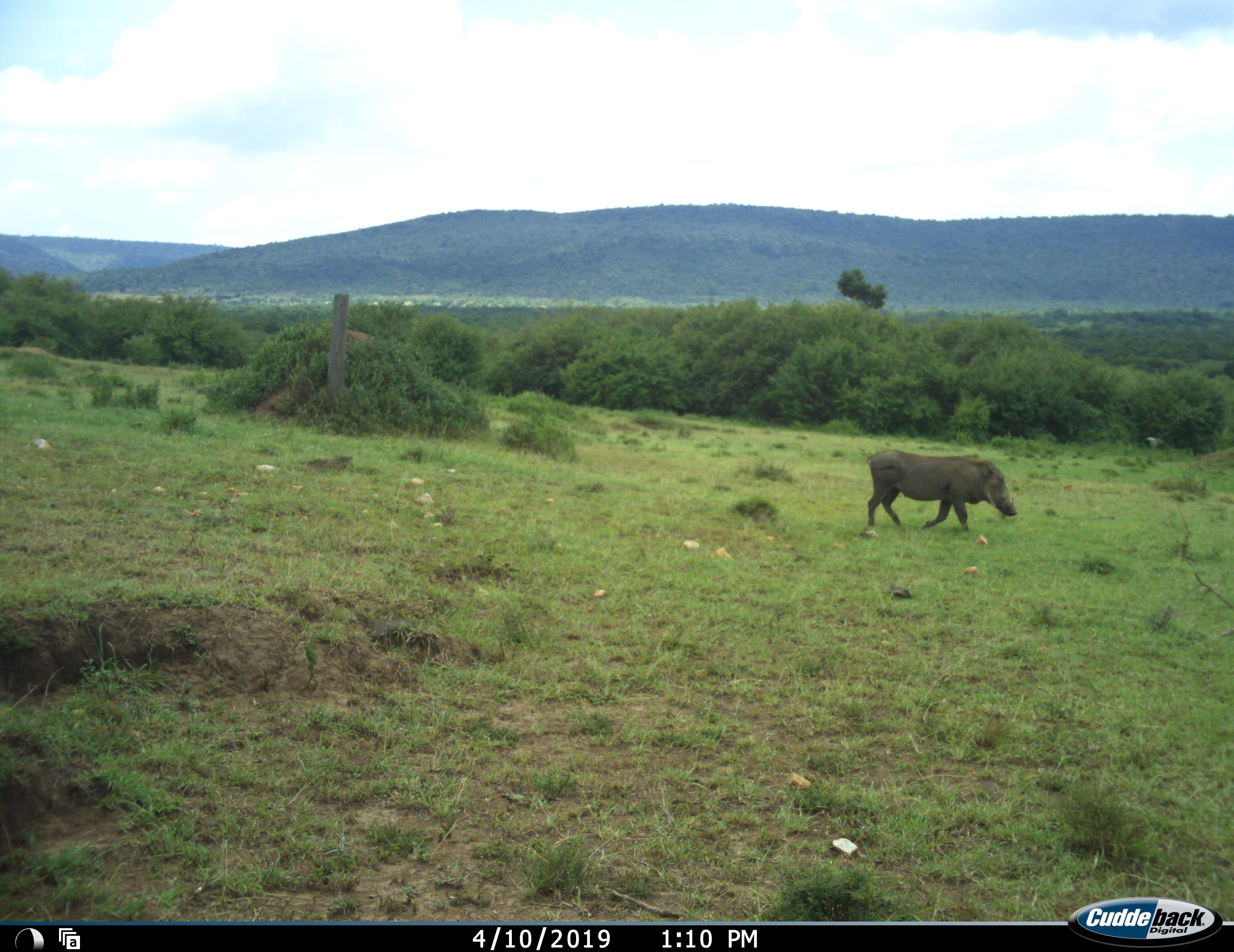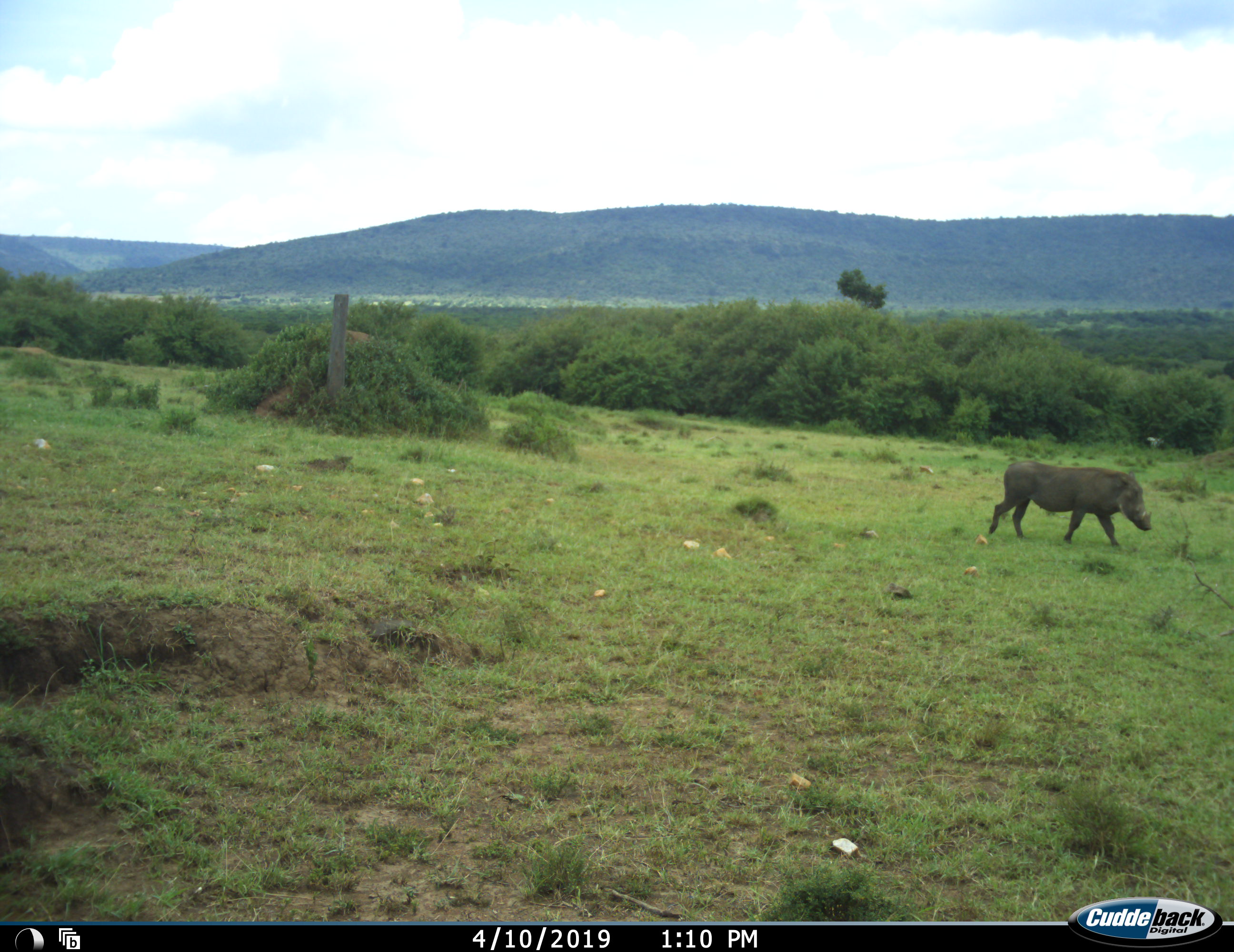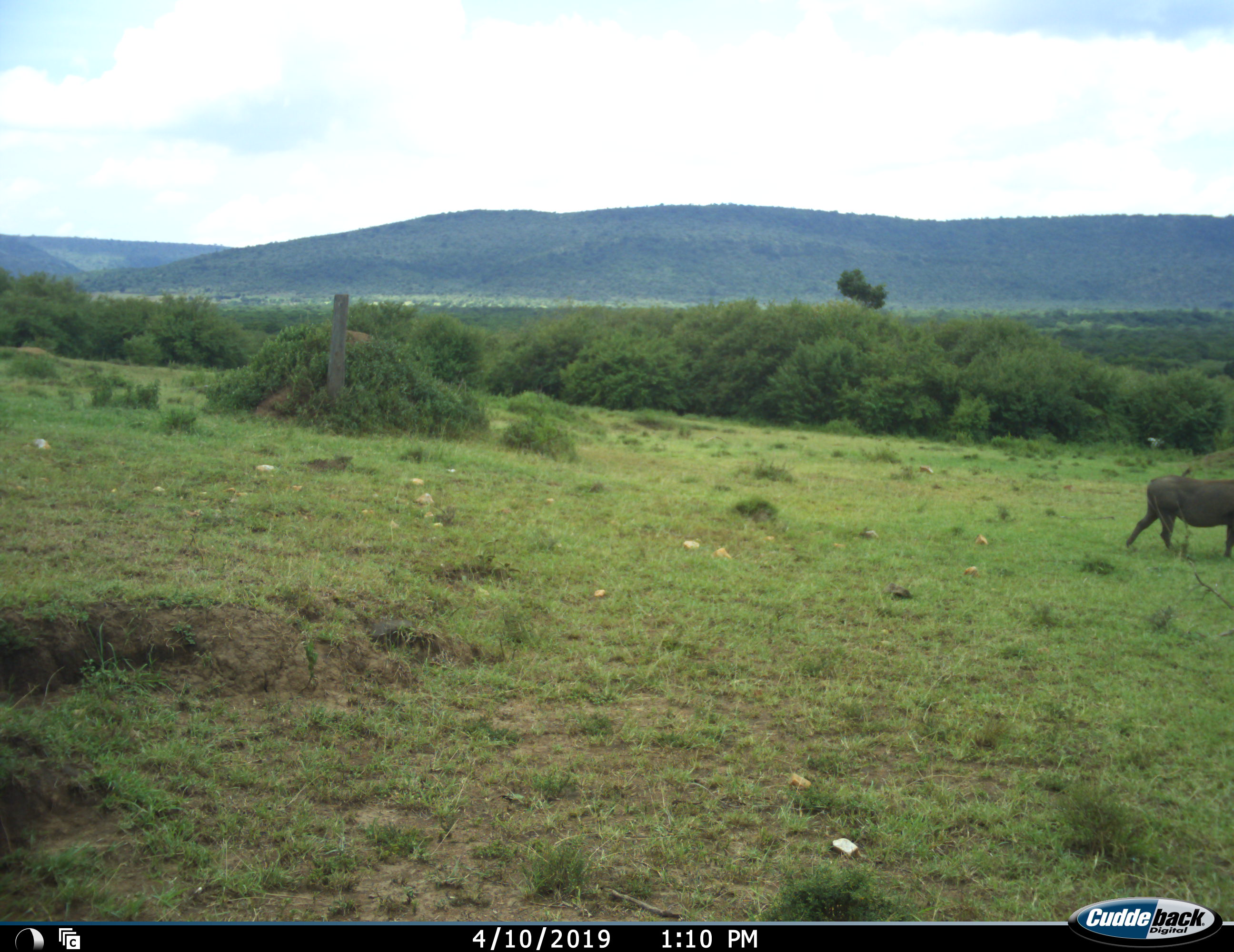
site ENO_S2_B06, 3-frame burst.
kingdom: Animalia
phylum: Chordata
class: Mammalia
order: Artiodactyla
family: Suidae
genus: Phacochoerus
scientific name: Phacochoerus africanus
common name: warthog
Warthog (Phacochoerus africanus), count 1. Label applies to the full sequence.